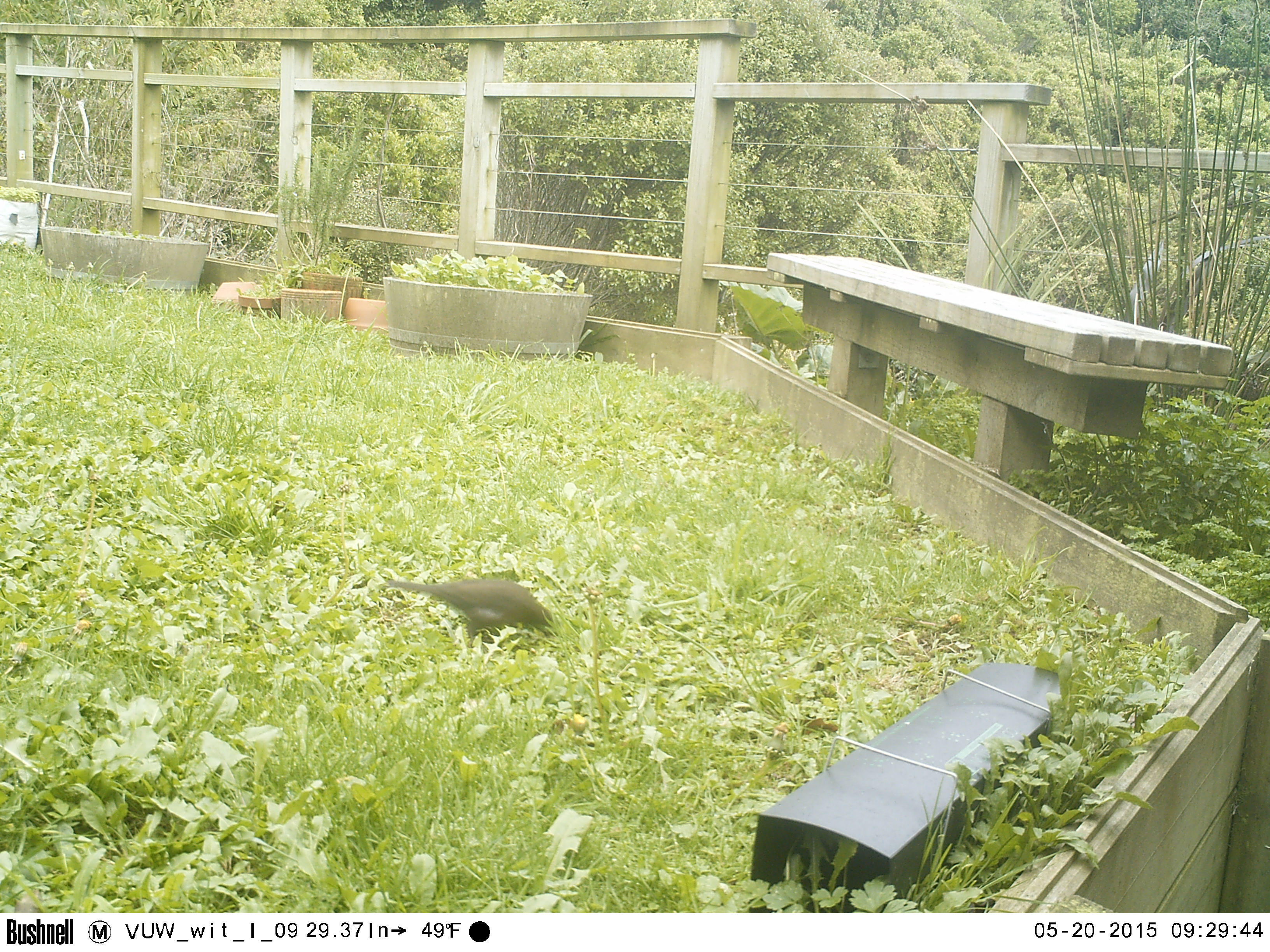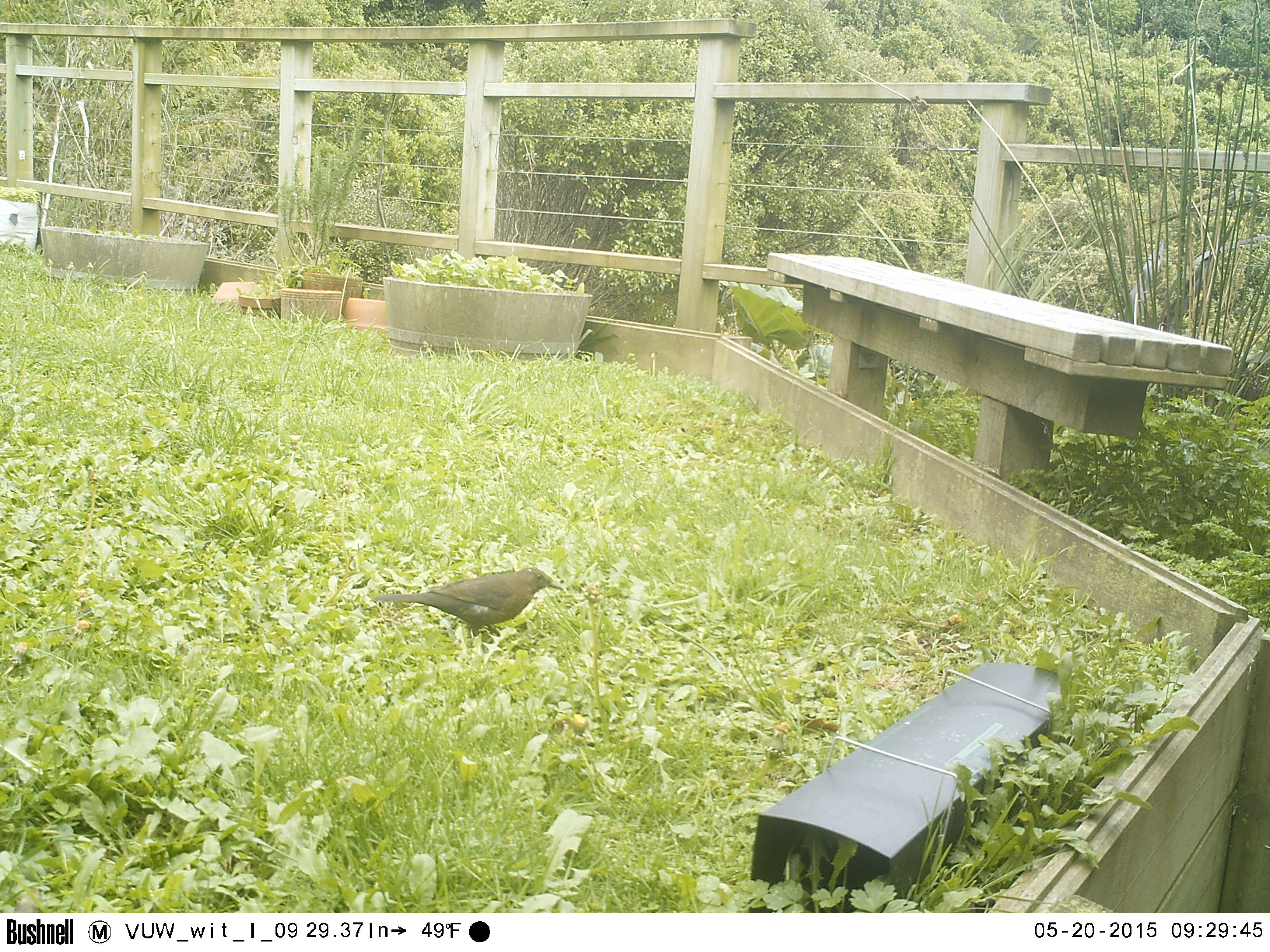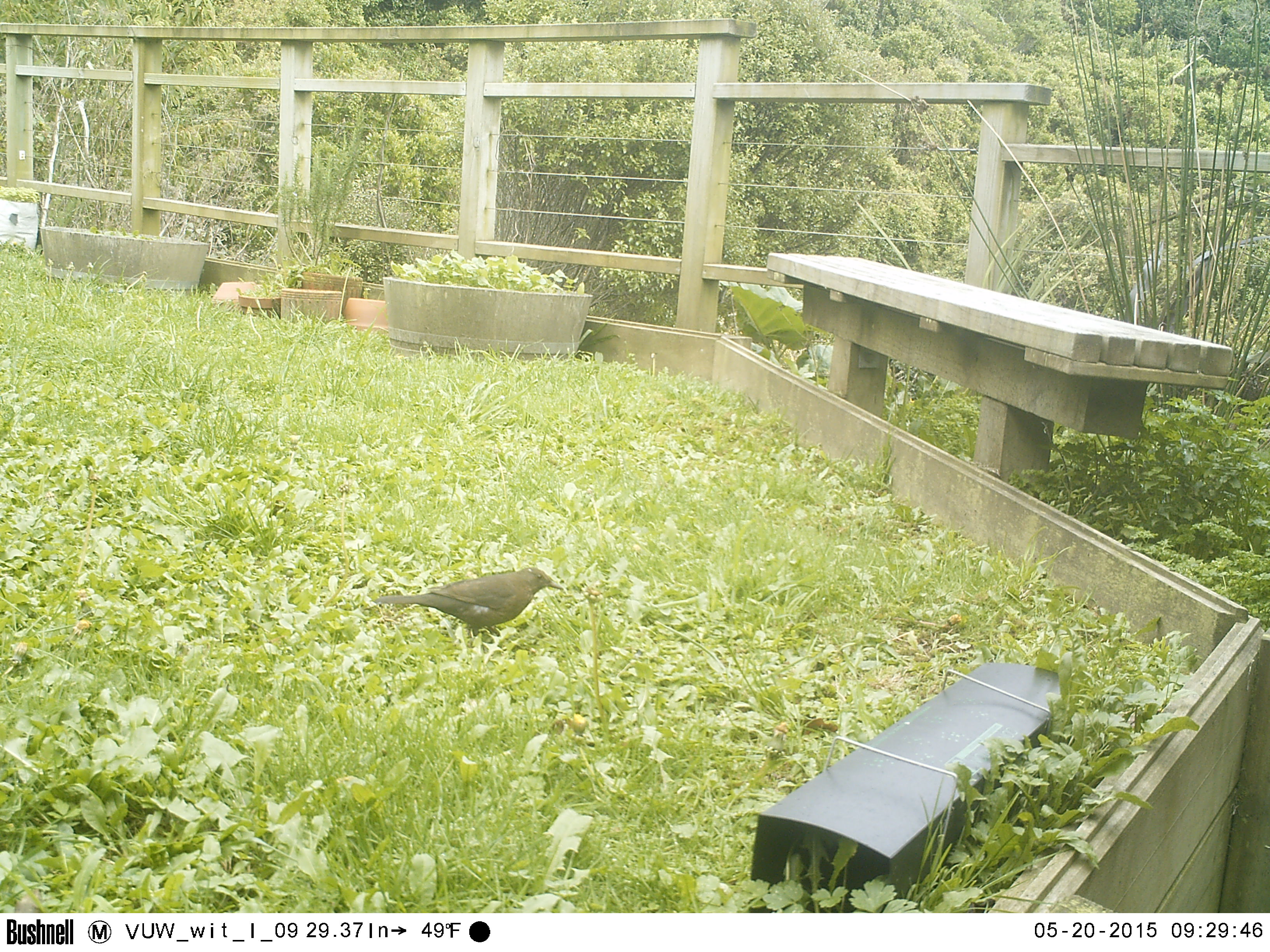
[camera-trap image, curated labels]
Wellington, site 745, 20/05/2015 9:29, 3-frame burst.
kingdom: Animalia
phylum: Chordata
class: Aves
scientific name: Aves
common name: bird